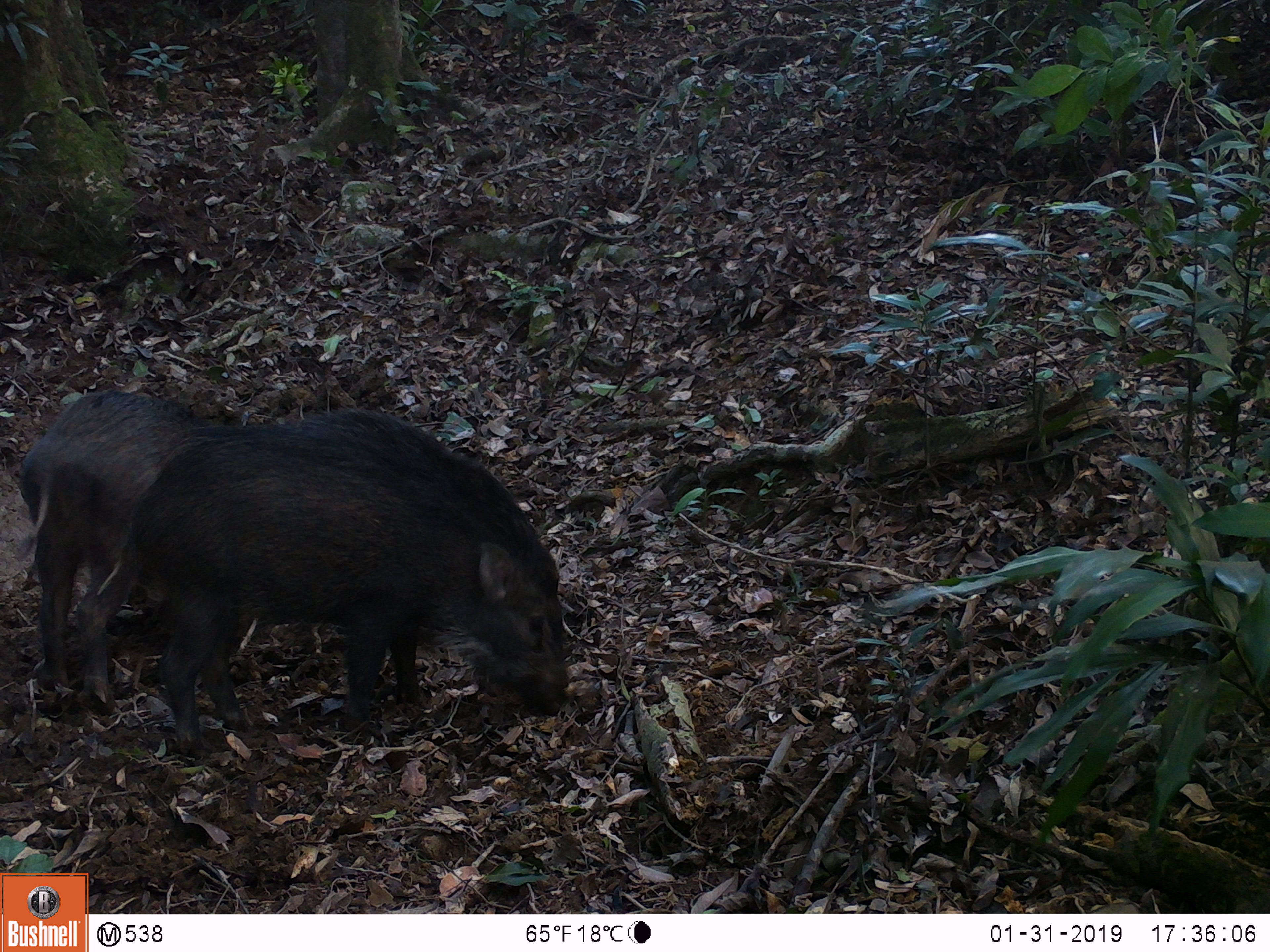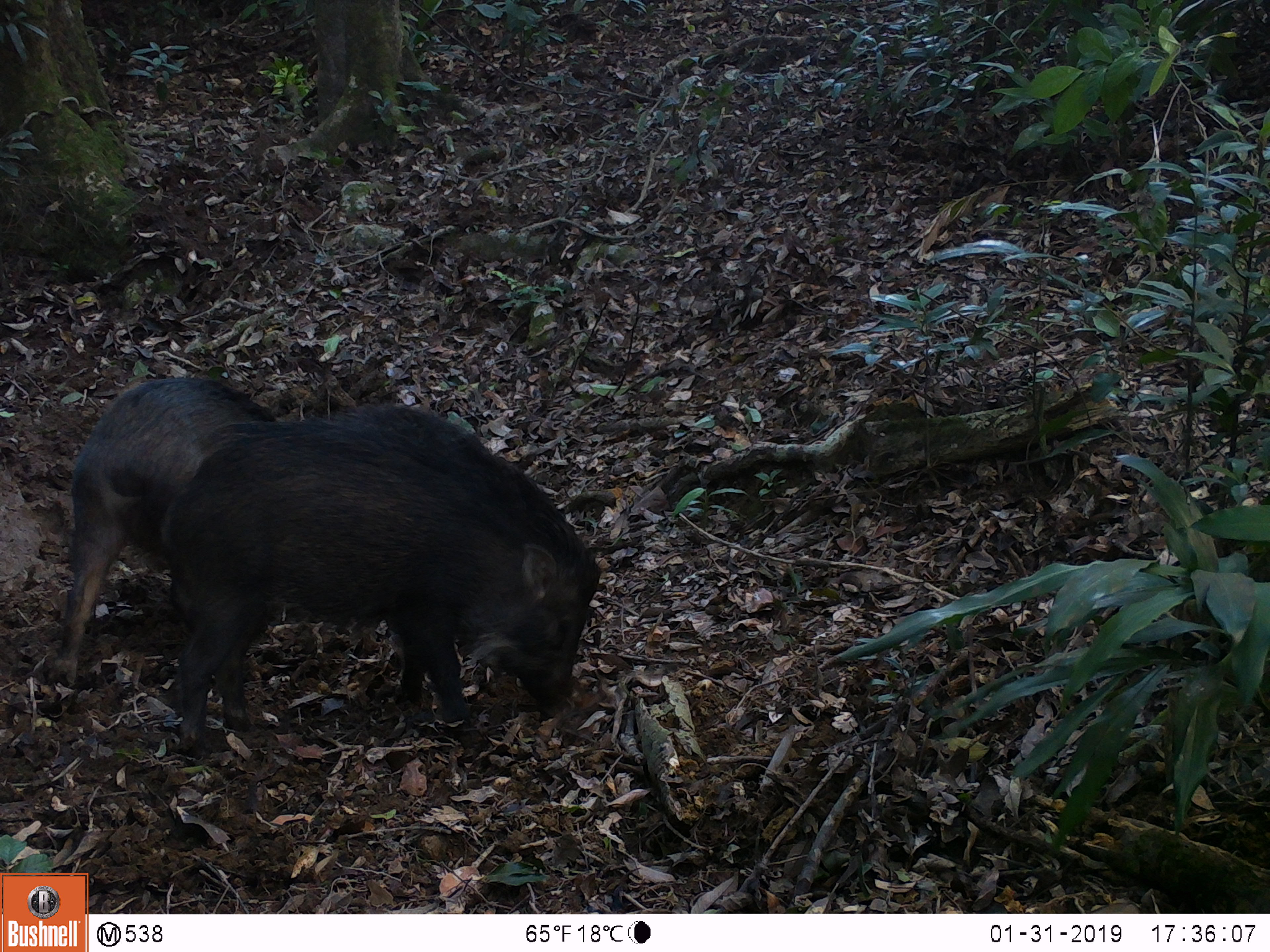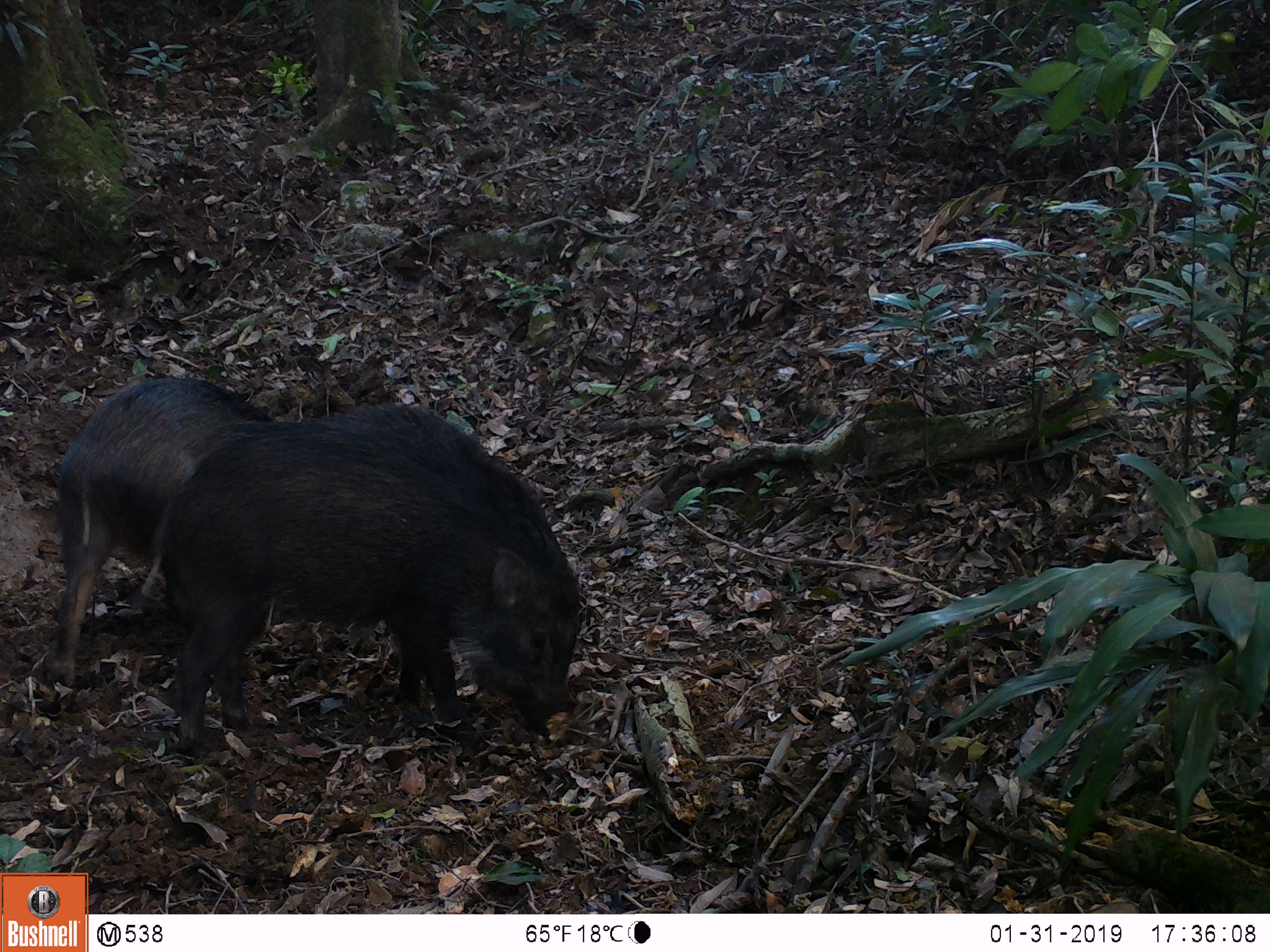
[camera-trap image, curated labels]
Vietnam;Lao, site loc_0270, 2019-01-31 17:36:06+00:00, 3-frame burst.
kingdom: Animalia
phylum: Chordata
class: Mammalia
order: Artiodactyla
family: Suidae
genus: Sus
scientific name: Sus scrofa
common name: eurasian wild pig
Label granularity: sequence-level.